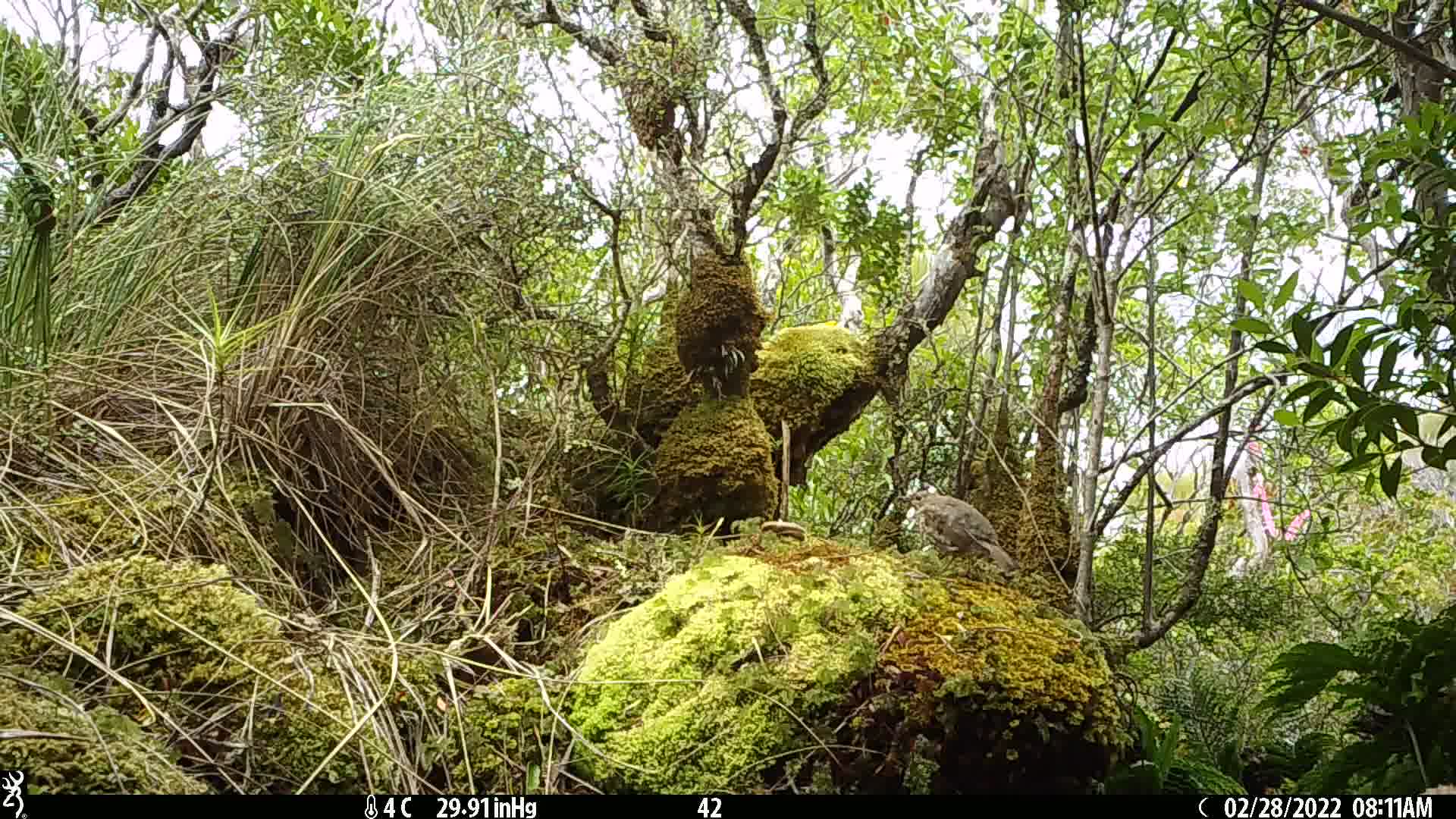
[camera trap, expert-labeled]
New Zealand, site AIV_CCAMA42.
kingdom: Animalia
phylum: Chordata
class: Aves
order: Passeriformes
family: Turdidae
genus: Turdus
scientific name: Turdus philomelos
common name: song thrush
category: thrush